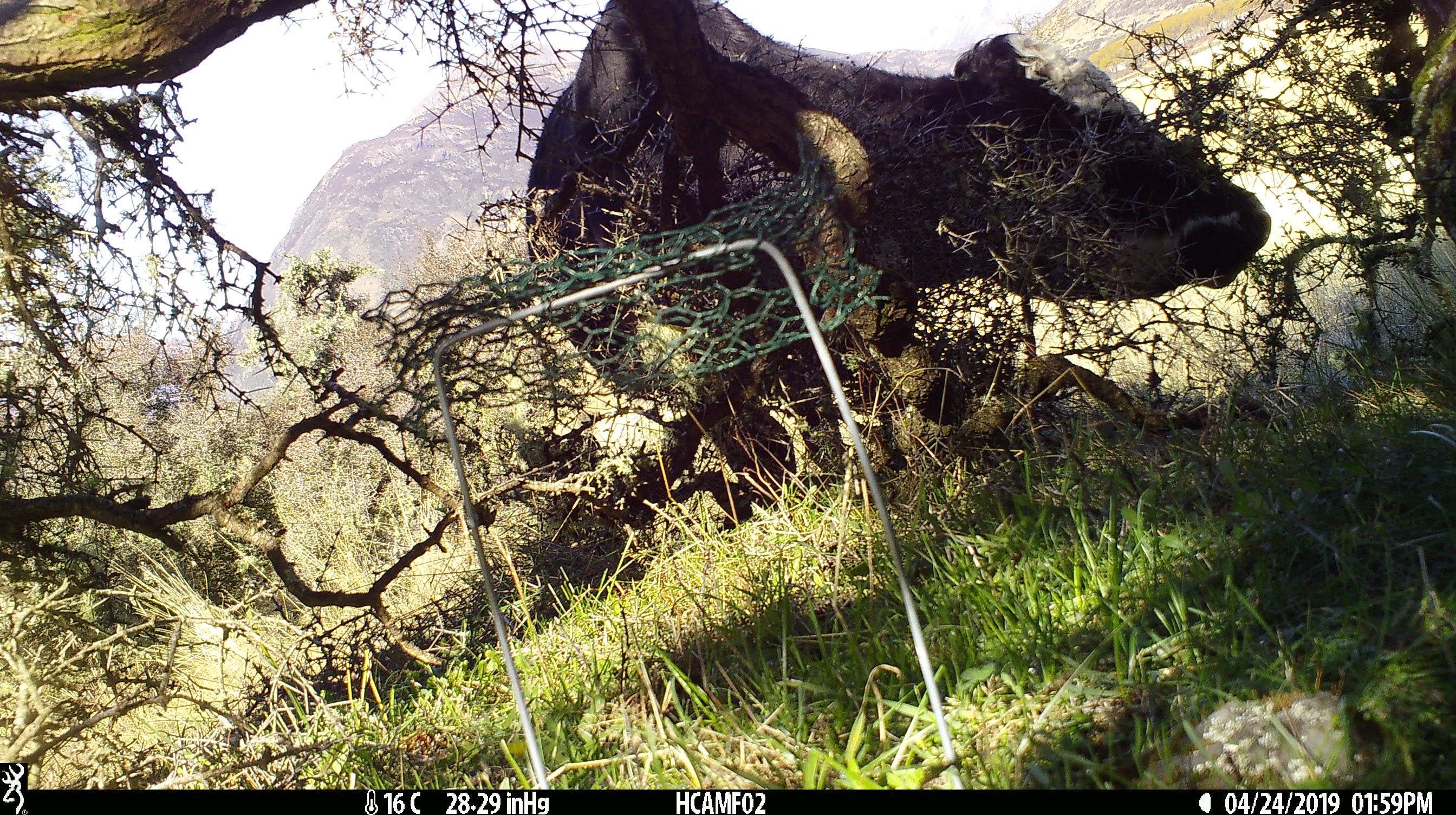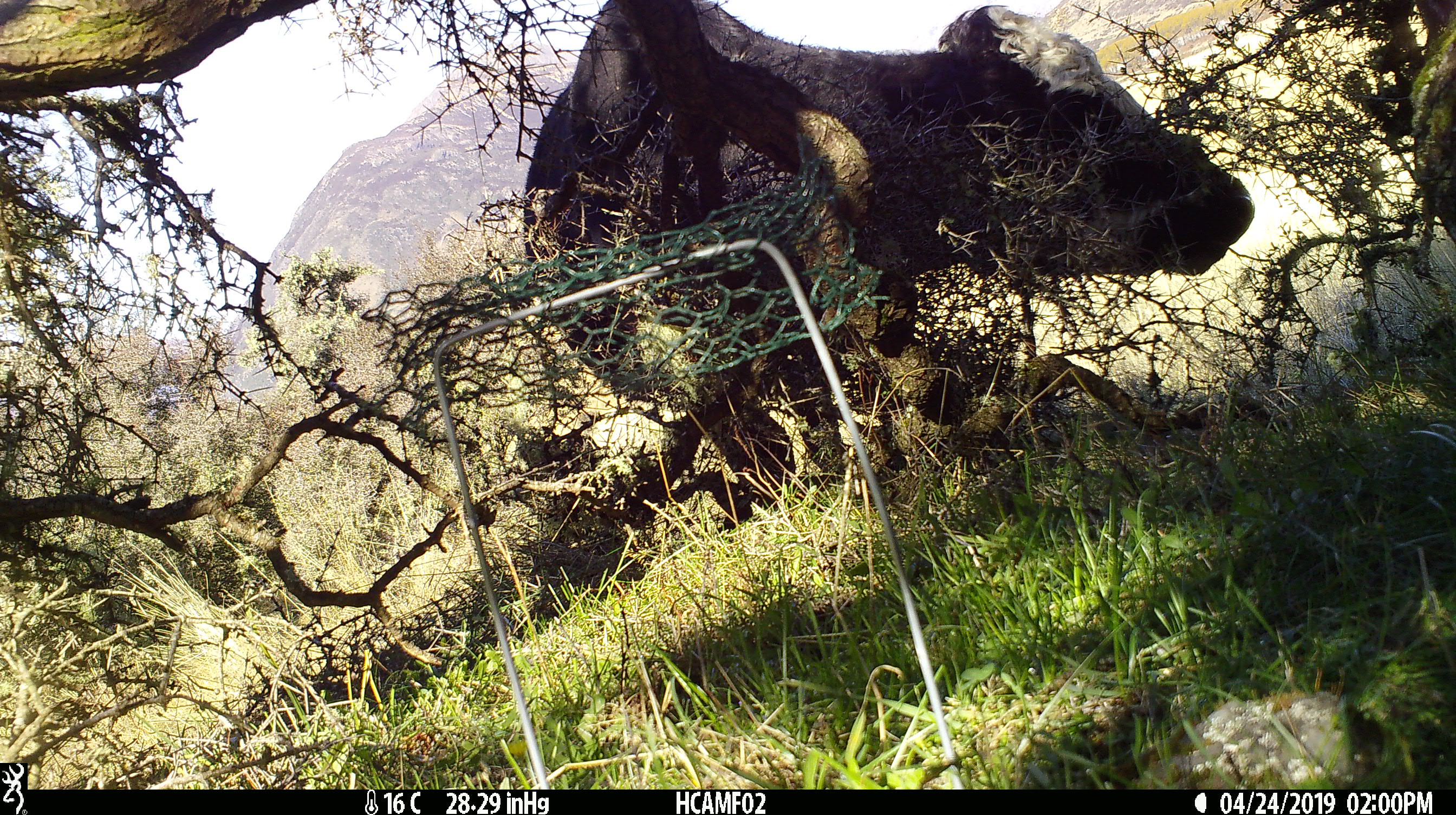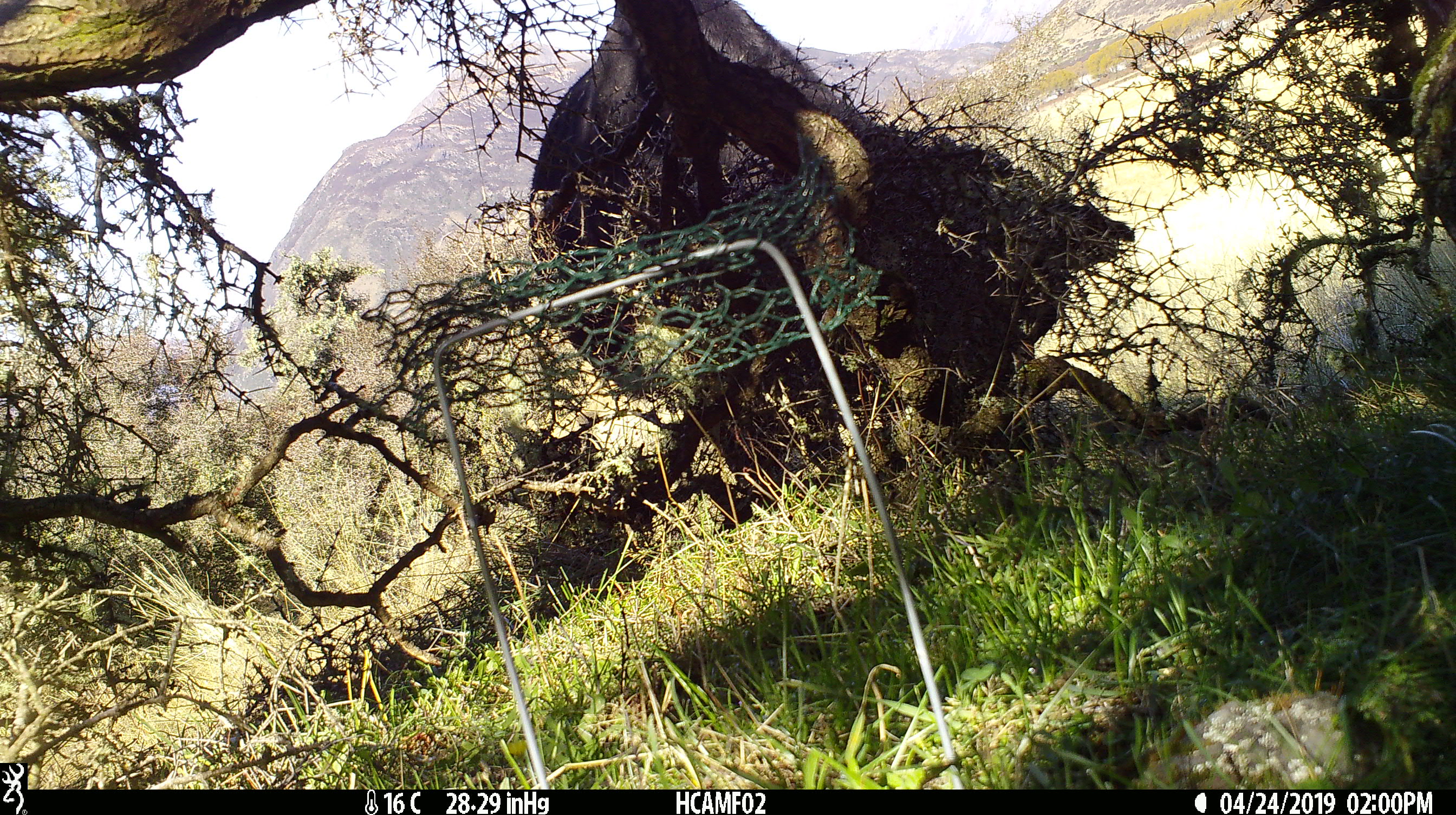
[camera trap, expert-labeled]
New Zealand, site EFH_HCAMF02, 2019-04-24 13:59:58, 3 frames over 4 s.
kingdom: Animalia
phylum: Chordata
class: Mammalia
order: Artiodactyla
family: Bovidae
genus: Bos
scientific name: Bos taurus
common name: domestic cow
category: cow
Cow (domestic cow) (Bos taurus).